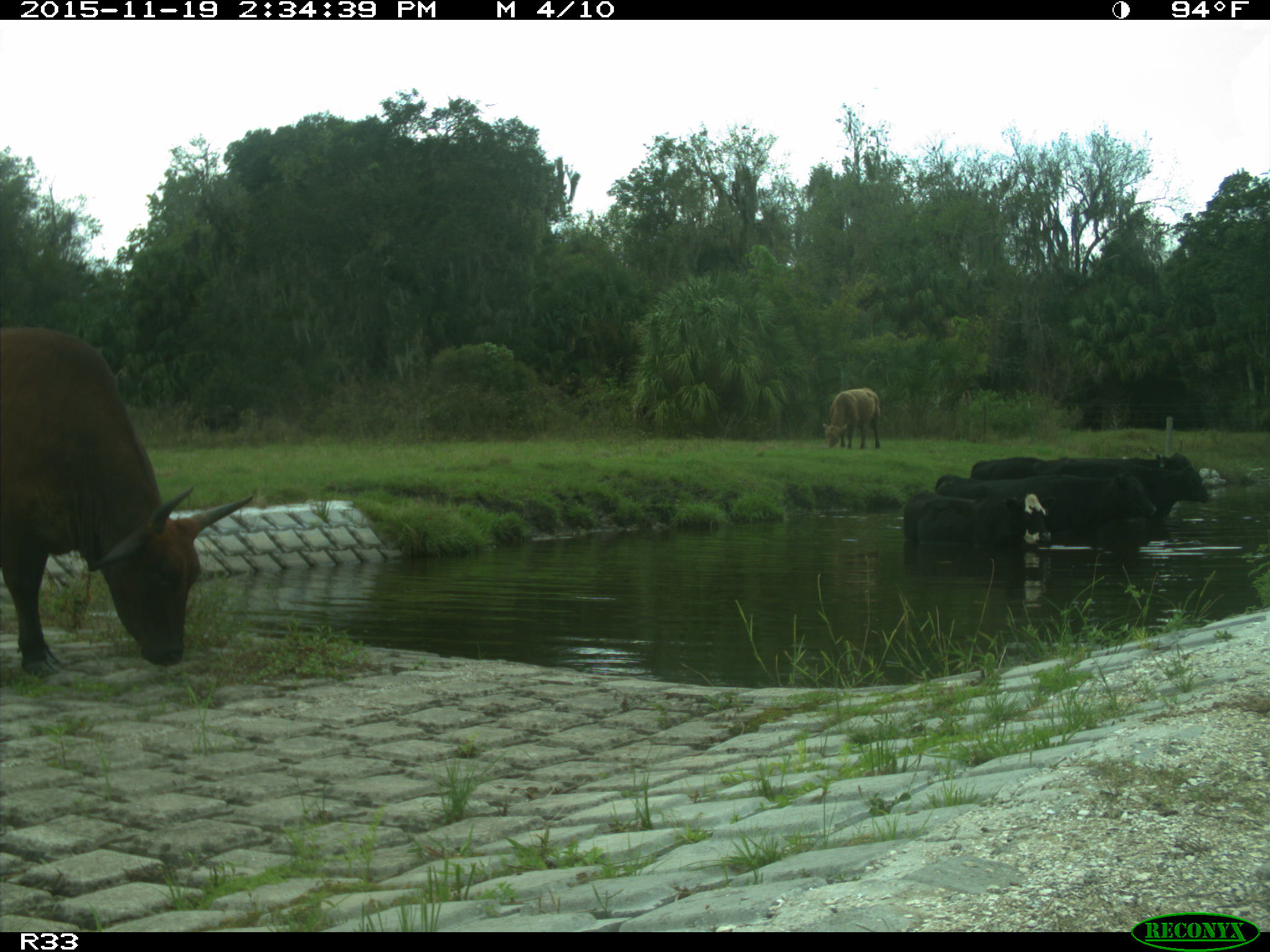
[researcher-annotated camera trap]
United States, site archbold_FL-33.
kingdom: Animalia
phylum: Chordata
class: Mammalia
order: Artiodactyla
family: Bovidae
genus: Bos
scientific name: Bos taurus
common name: domestic cow